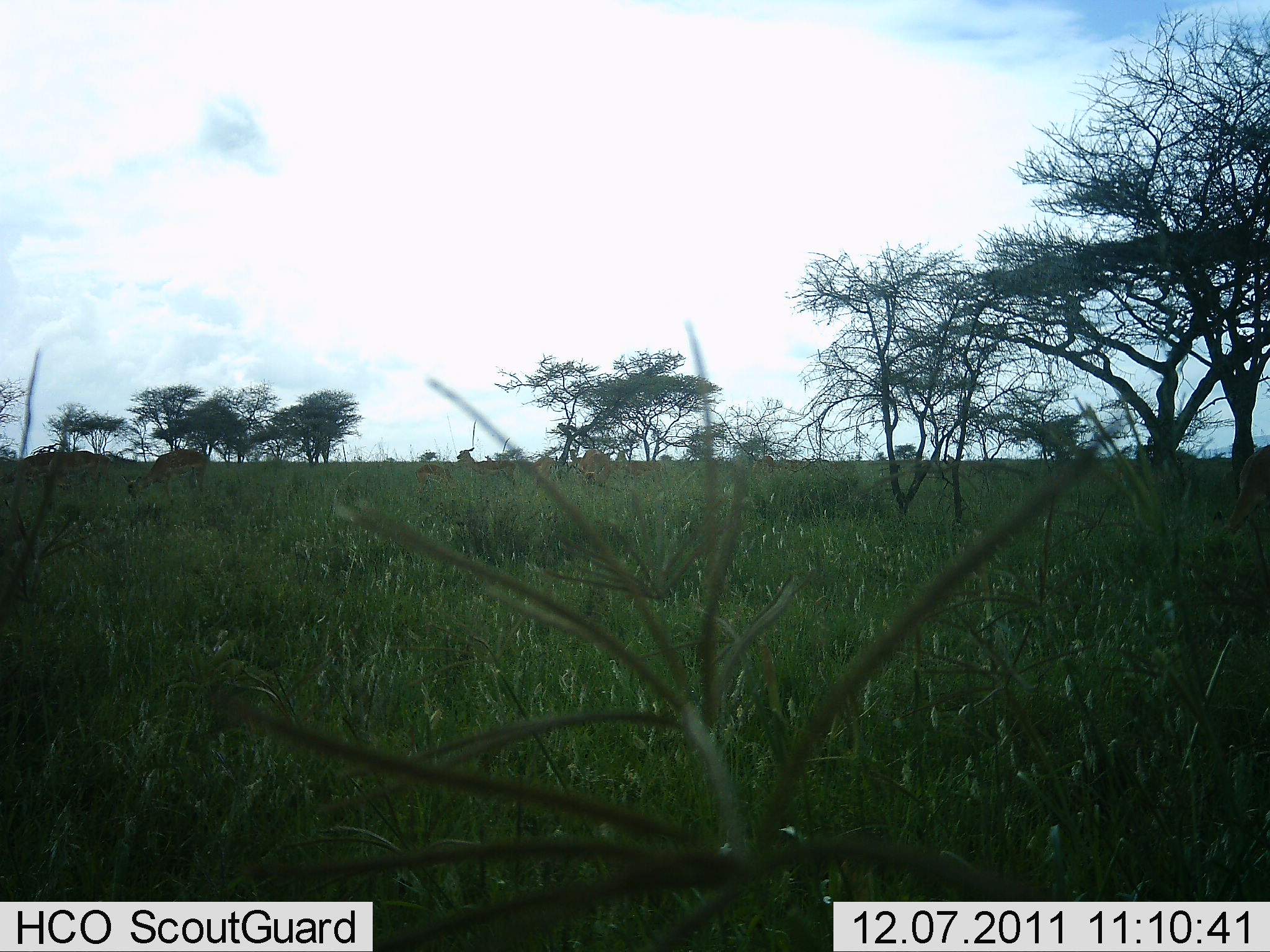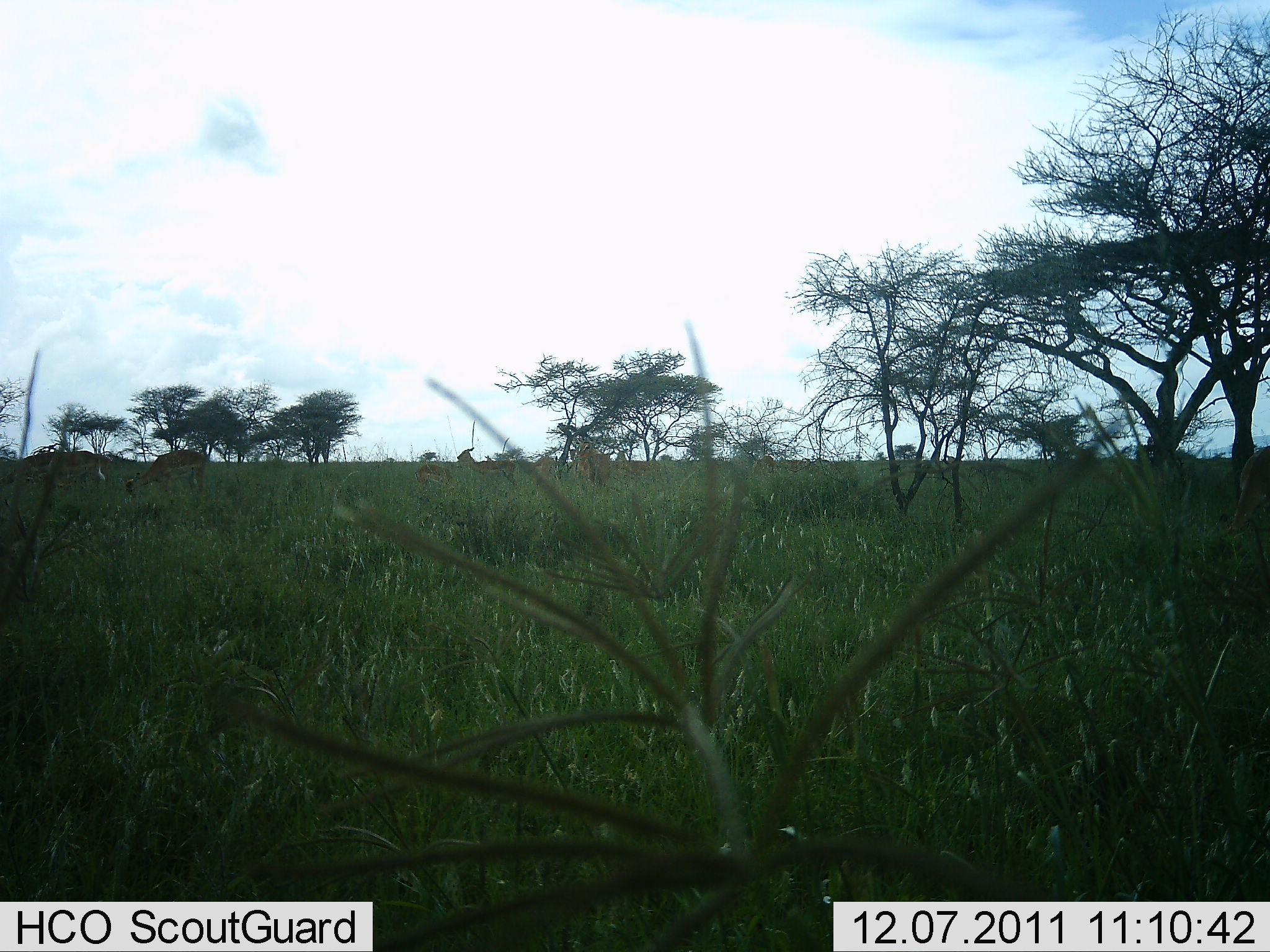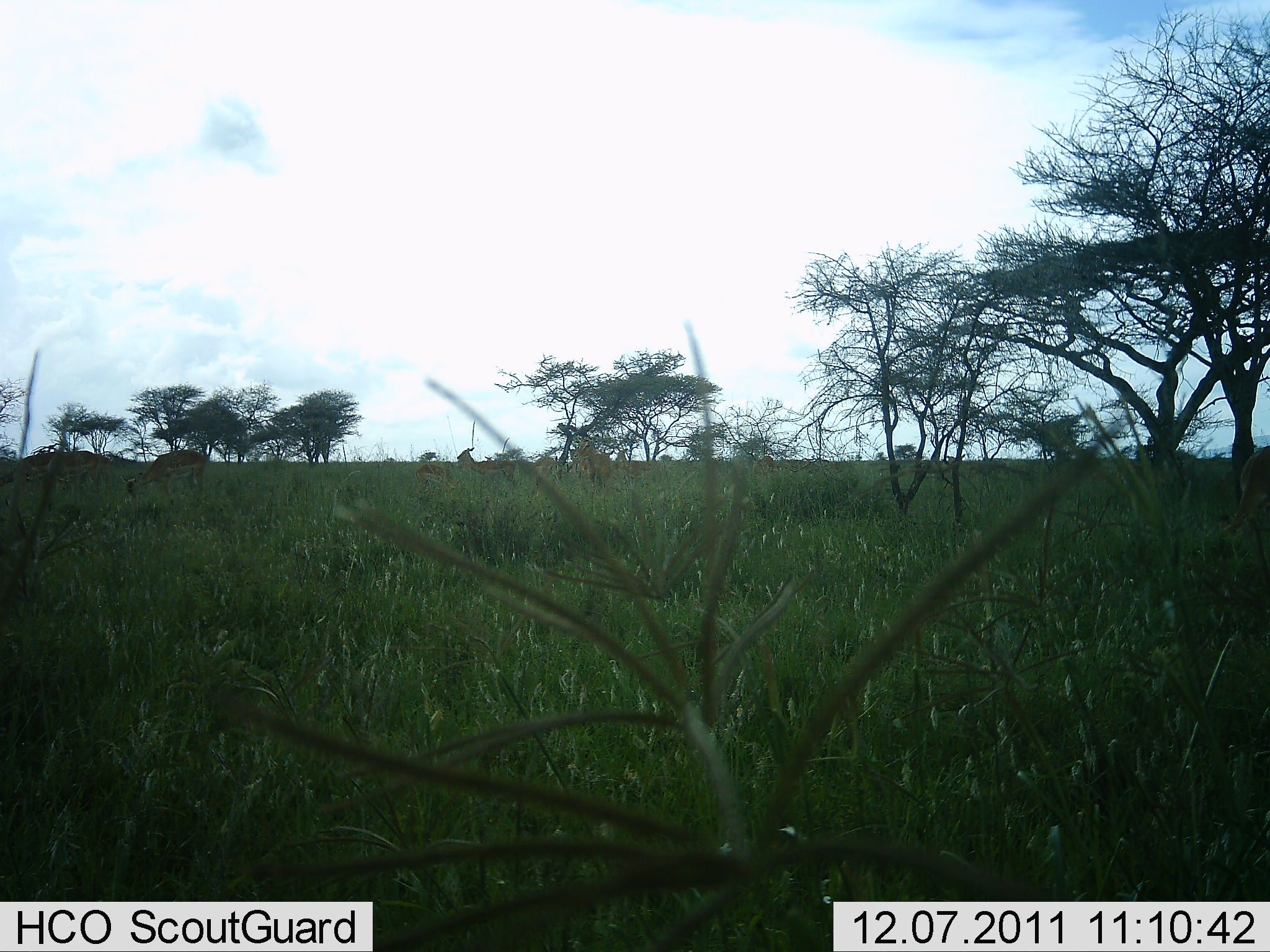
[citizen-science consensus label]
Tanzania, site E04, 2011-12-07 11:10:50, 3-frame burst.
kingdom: Animalia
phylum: Chordata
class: Mammalia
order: Artiodactyla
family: Bovidae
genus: Nanger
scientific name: Nanger granti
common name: grant's gazelle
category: gazellegrants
Gazellegrants (grant's gazelle) (Nanger granti), count 5. Behavior (volunteer vote fractions): standing 62%, resting 0%, moving 12%, interacting 0%. Young present (vote fraction): 0%. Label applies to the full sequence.